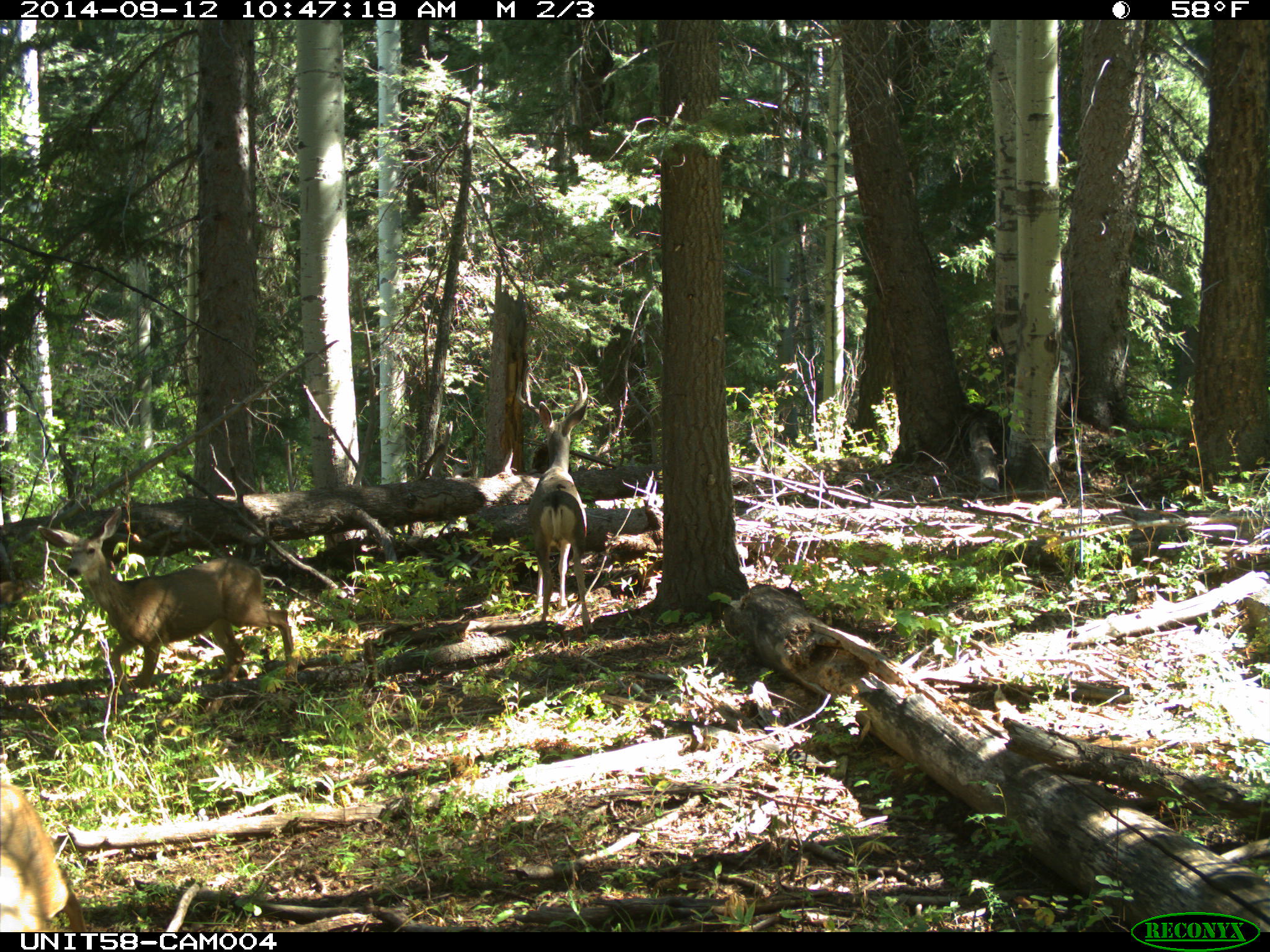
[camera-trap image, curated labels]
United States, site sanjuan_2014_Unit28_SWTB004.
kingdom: Animalia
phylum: Chordata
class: Mammalia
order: Artiodactyla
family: Cervidae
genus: Odocoileus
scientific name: Odocoileus hemionus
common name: mule deer